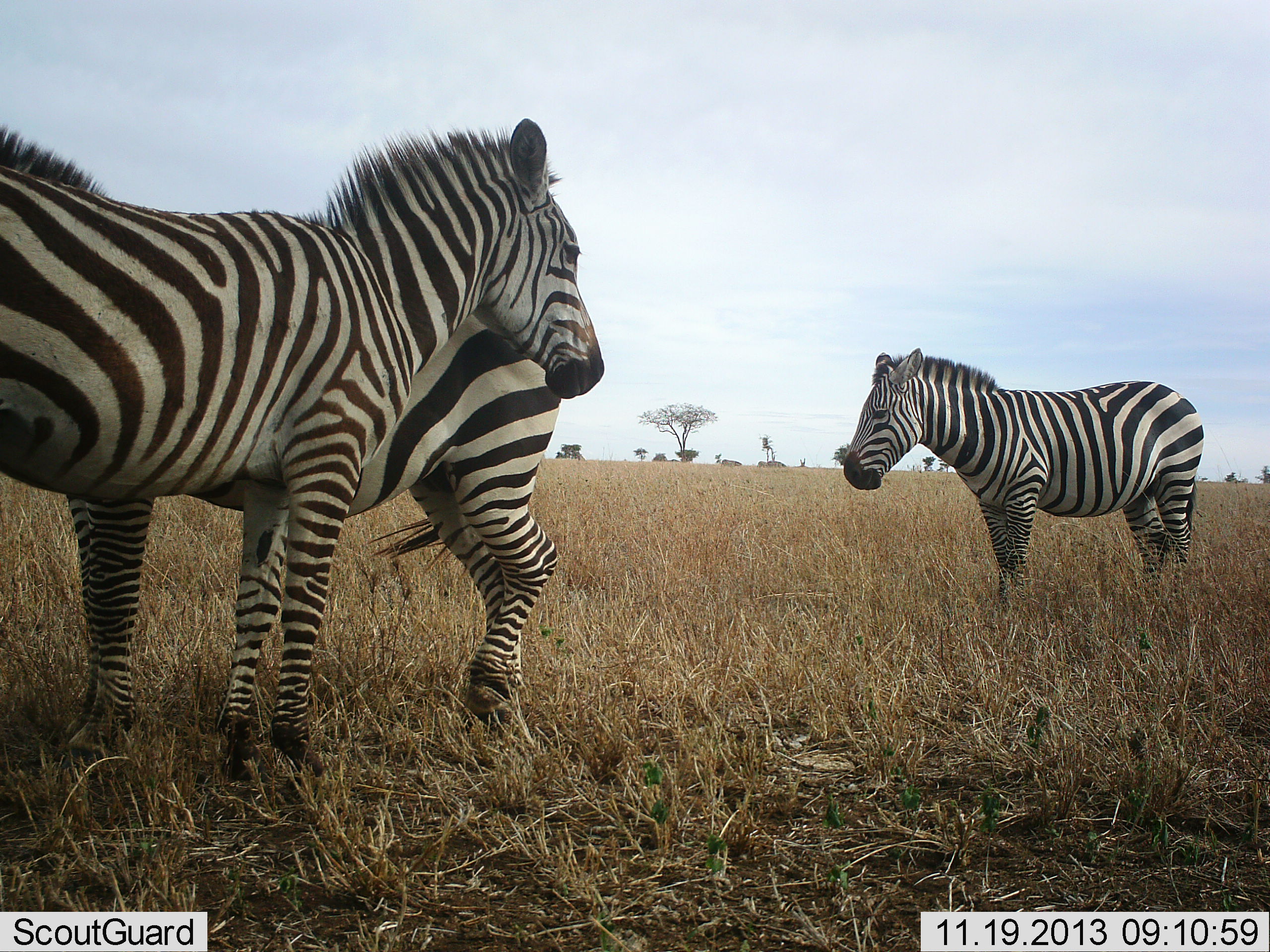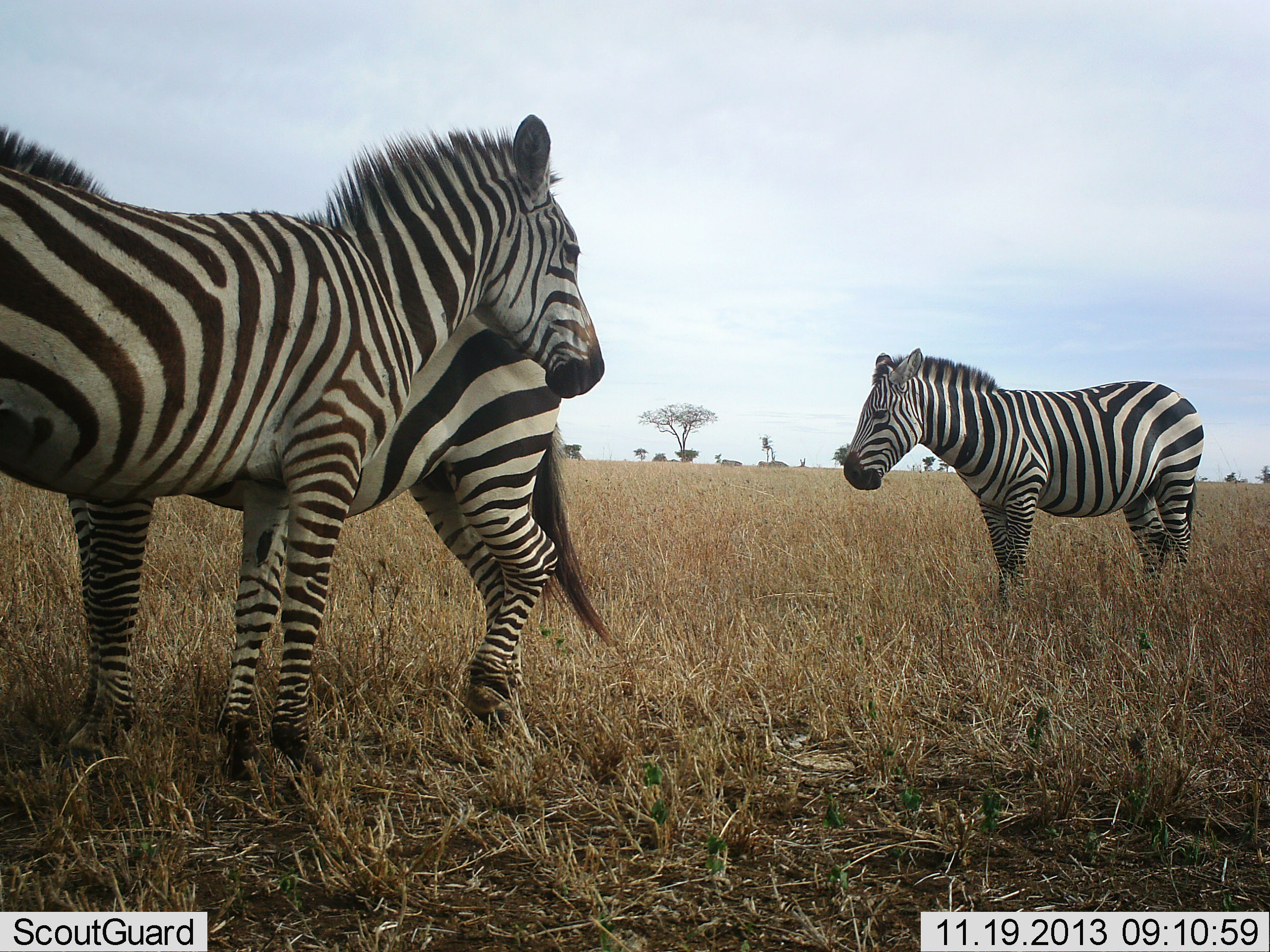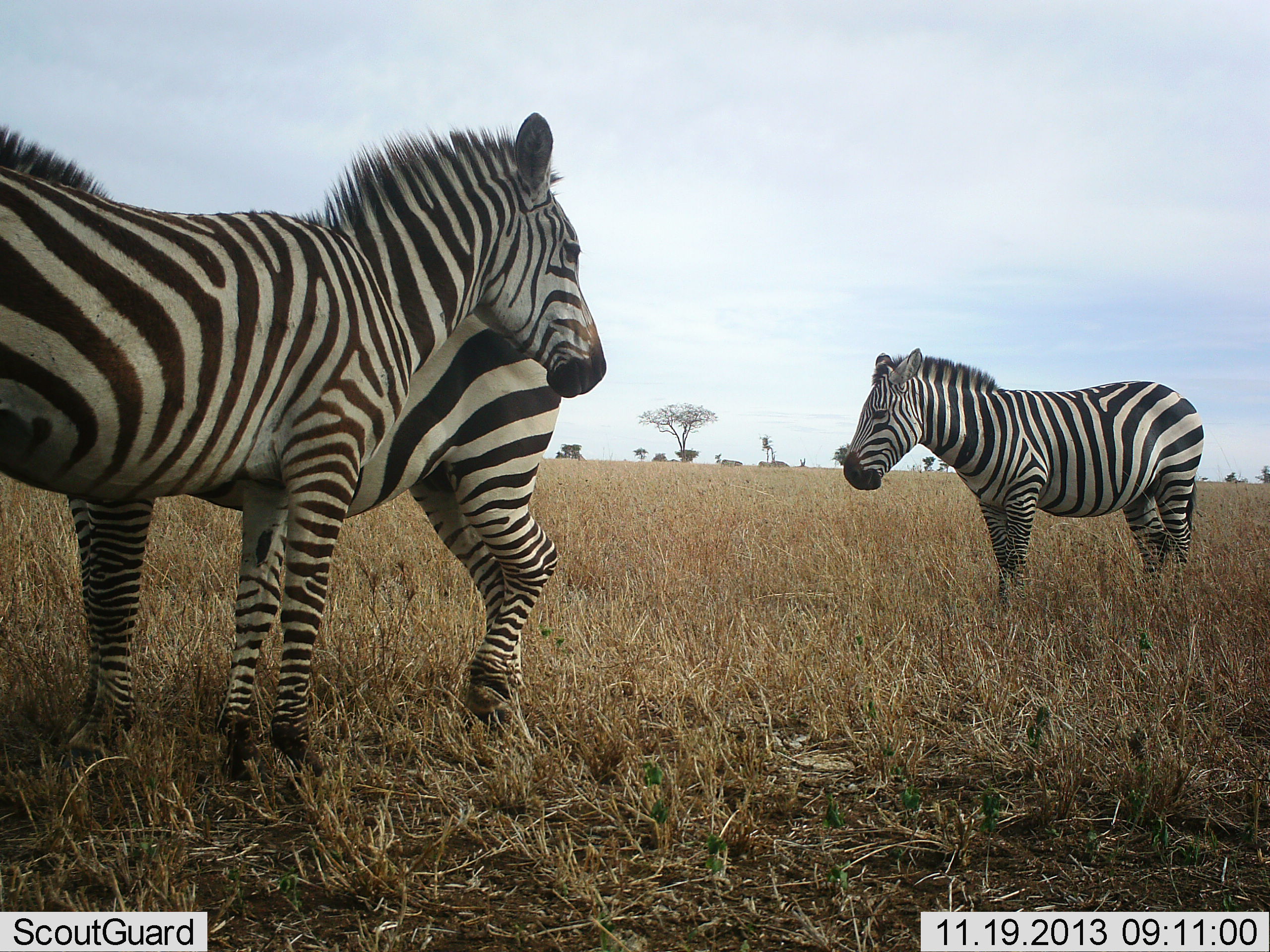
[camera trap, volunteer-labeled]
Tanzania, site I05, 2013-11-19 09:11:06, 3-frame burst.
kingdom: Animalia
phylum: Chordata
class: Mammalia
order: Perissodactyla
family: Equidae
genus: Equus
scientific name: Equus quagga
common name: plains zebra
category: zebra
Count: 3.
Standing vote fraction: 90%.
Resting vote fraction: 10%.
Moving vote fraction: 10%.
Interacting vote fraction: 0%.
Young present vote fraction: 0%.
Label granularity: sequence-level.